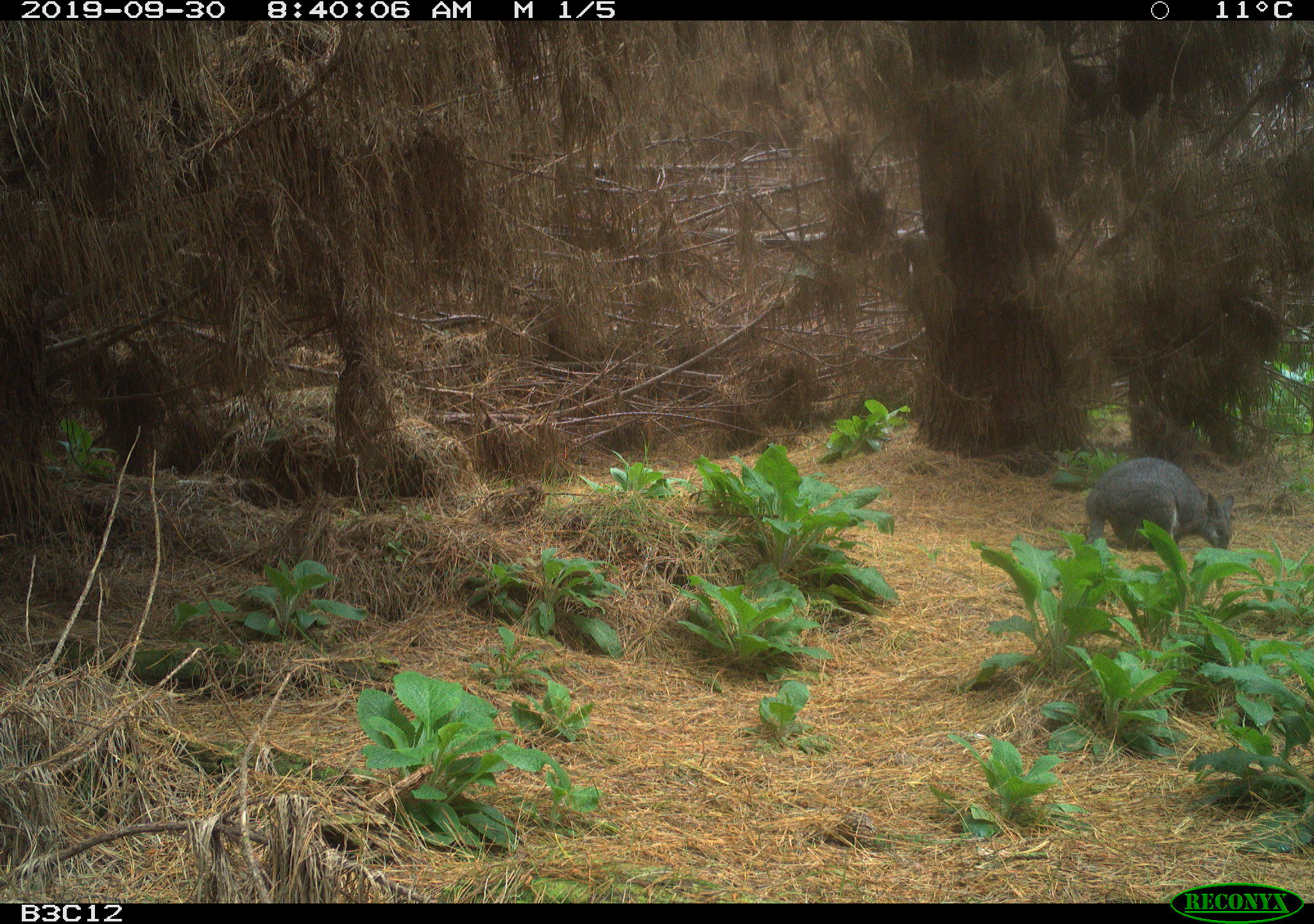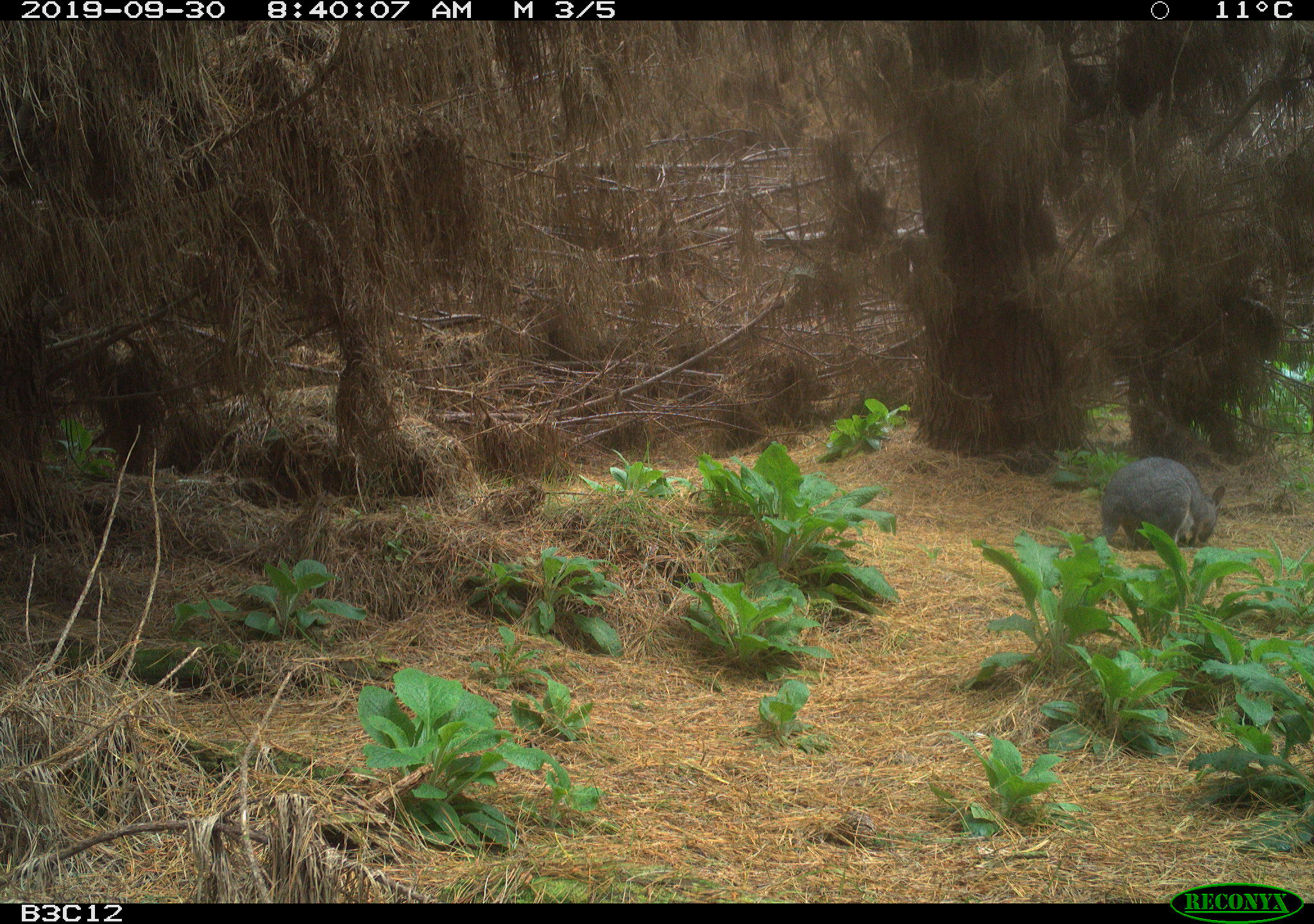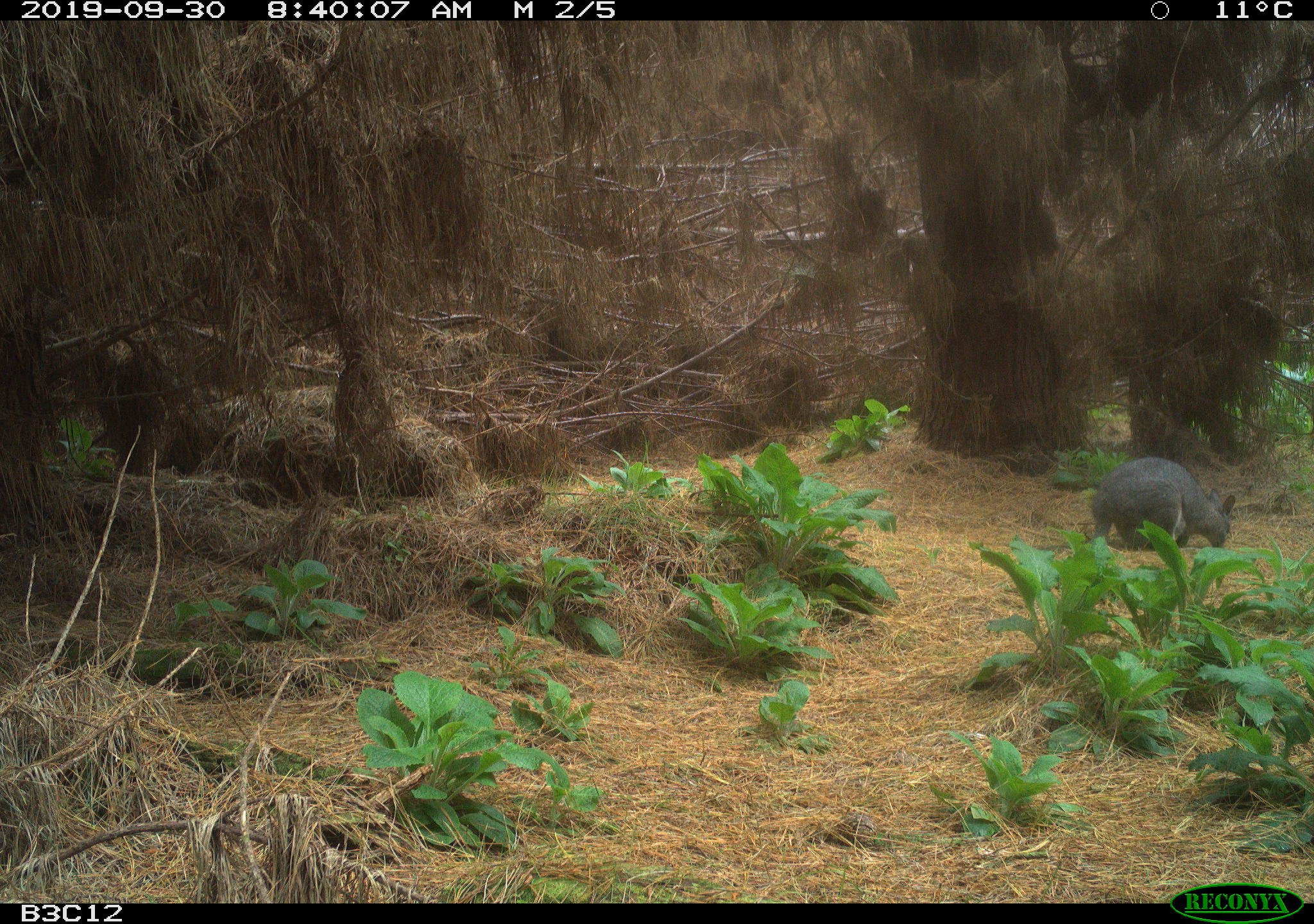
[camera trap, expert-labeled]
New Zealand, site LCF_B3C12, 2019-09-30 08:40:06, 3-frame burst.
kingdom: Animalia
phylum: Chordata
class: Mammalia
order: Diprotodontia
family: Macropodidae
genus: Notamacropus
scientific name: Notamacropus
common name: wallaby